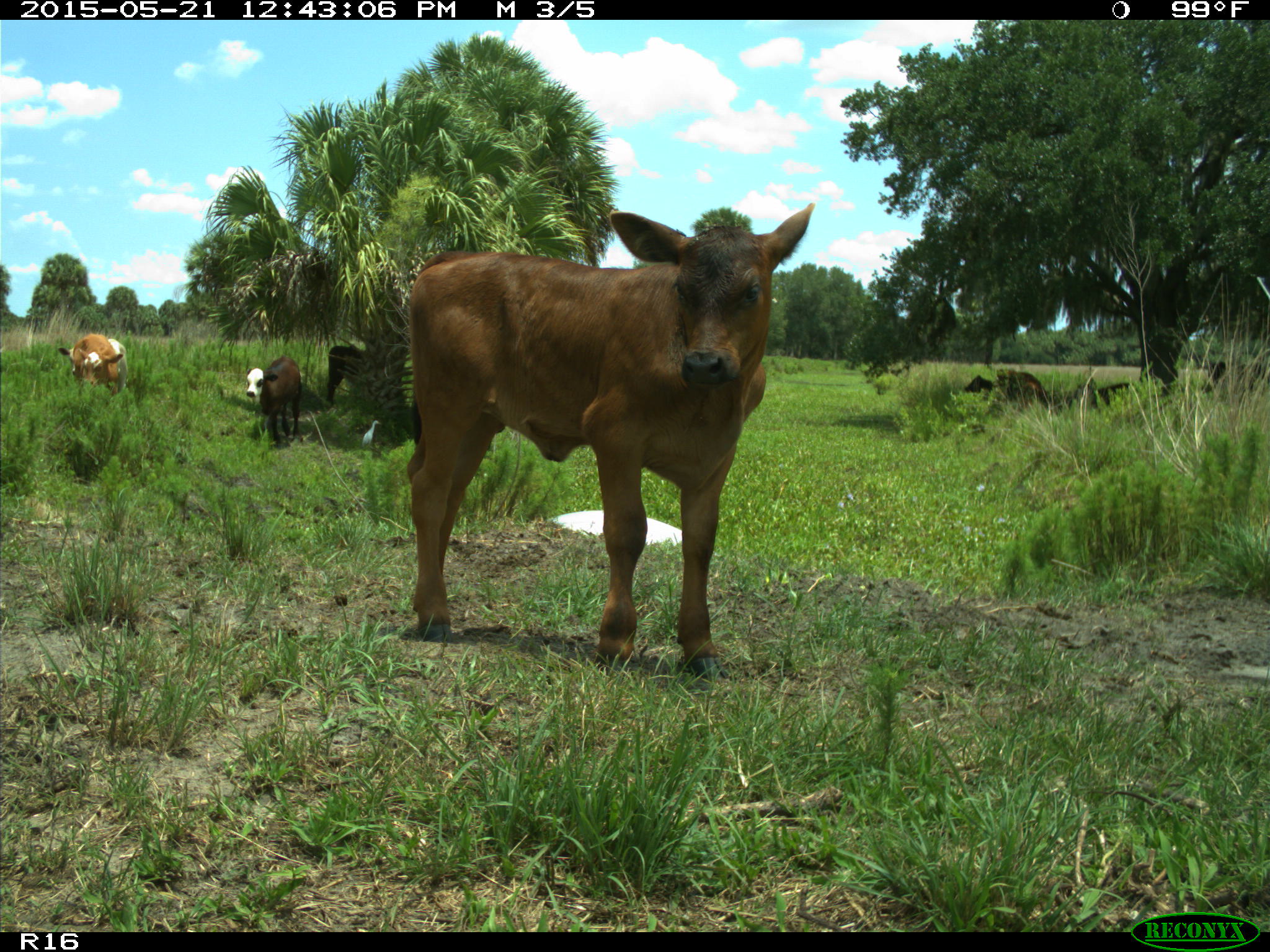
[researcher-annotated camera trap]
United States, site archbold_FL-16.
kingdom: Animalia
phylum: Chordata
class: Mammalia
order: Artiodactyla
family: Bovidae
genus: Bos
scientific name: Bos taurus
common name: domestic cow